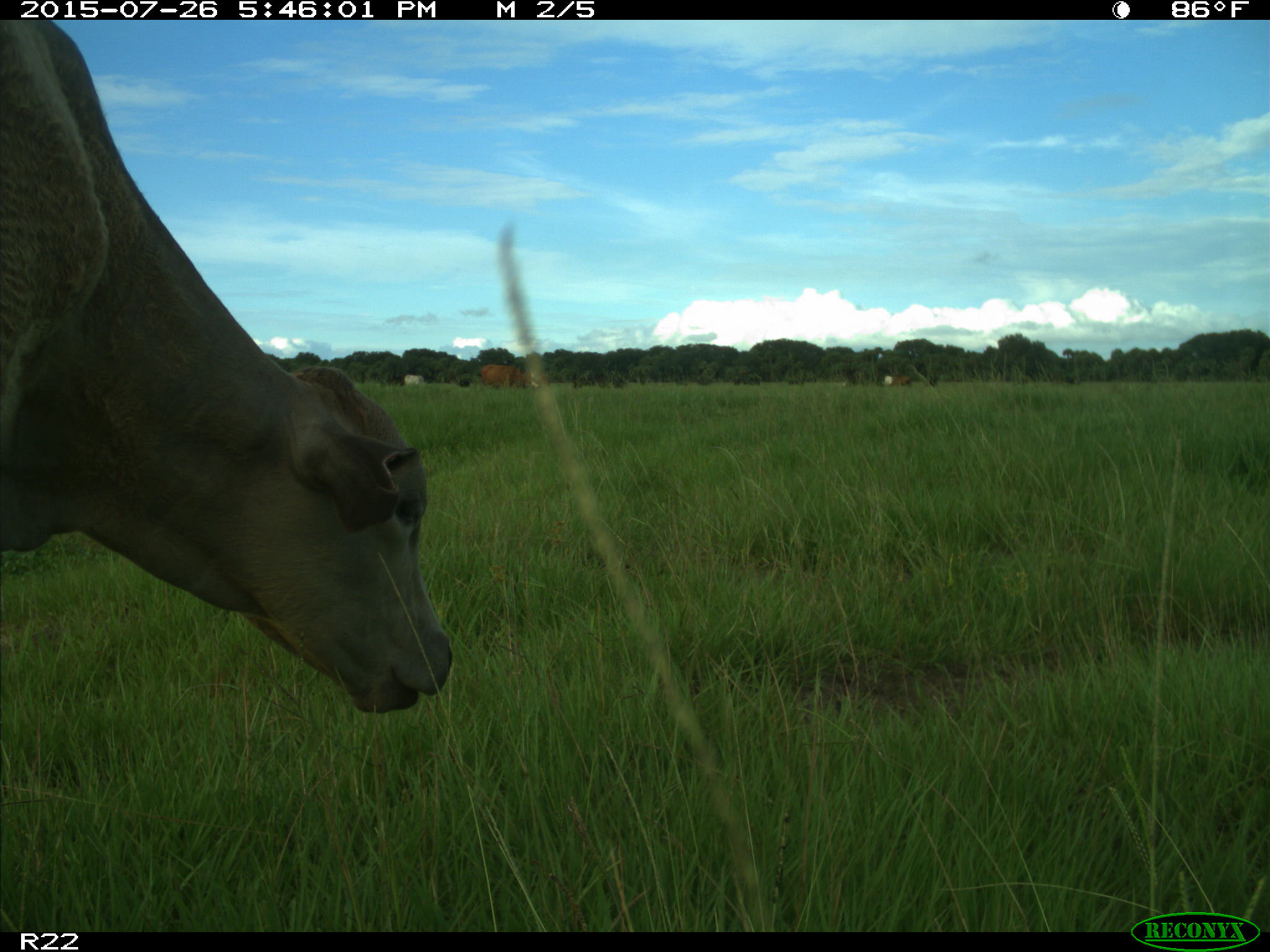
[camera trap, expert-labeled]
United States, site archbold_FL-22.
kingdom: Animalia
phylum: Chordata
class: Mammalia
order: Artiodactyla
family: Bovidae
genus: Bos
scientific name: Bos taurus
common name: domestic cow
Bos taurus (domestic cow).